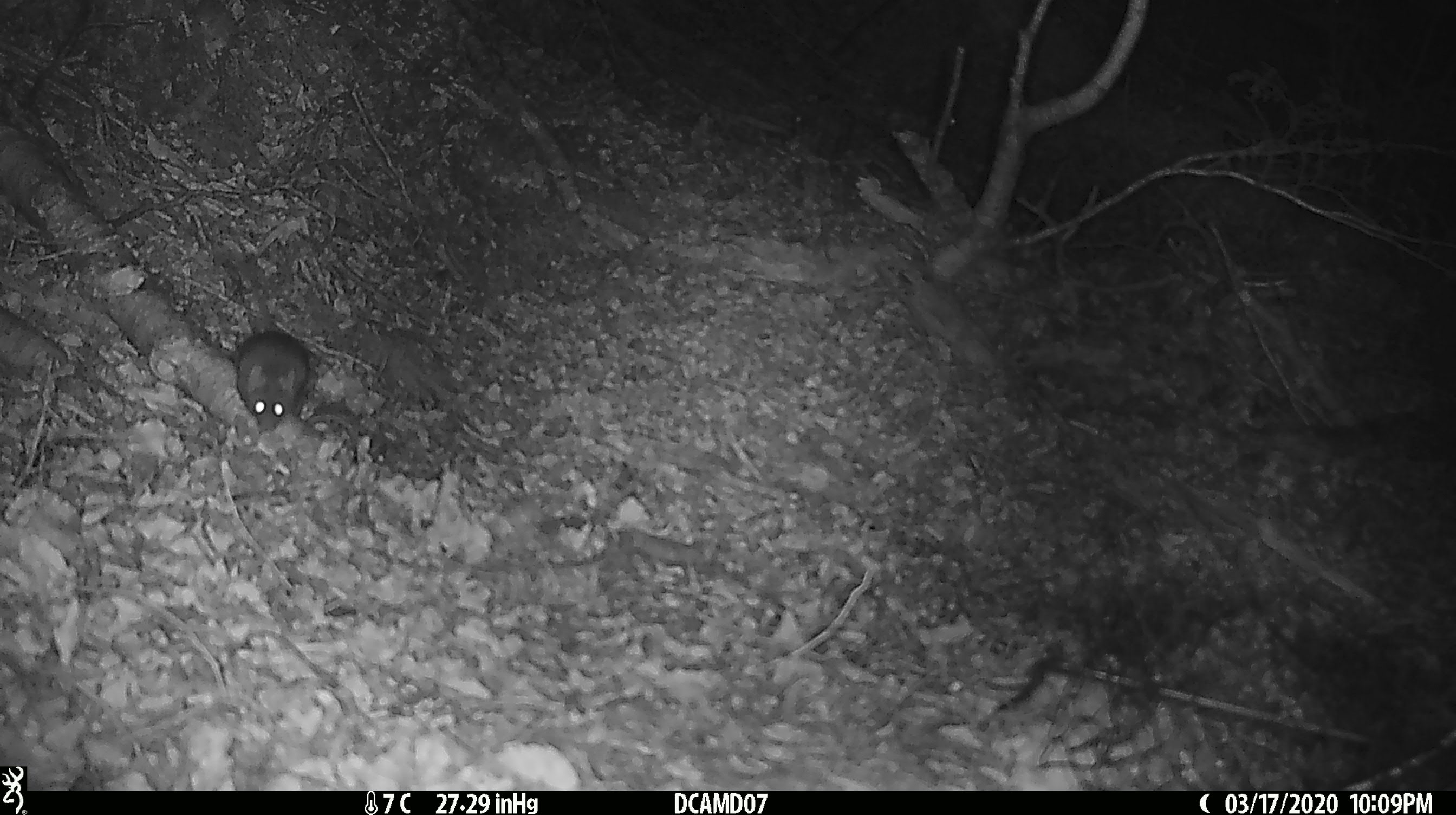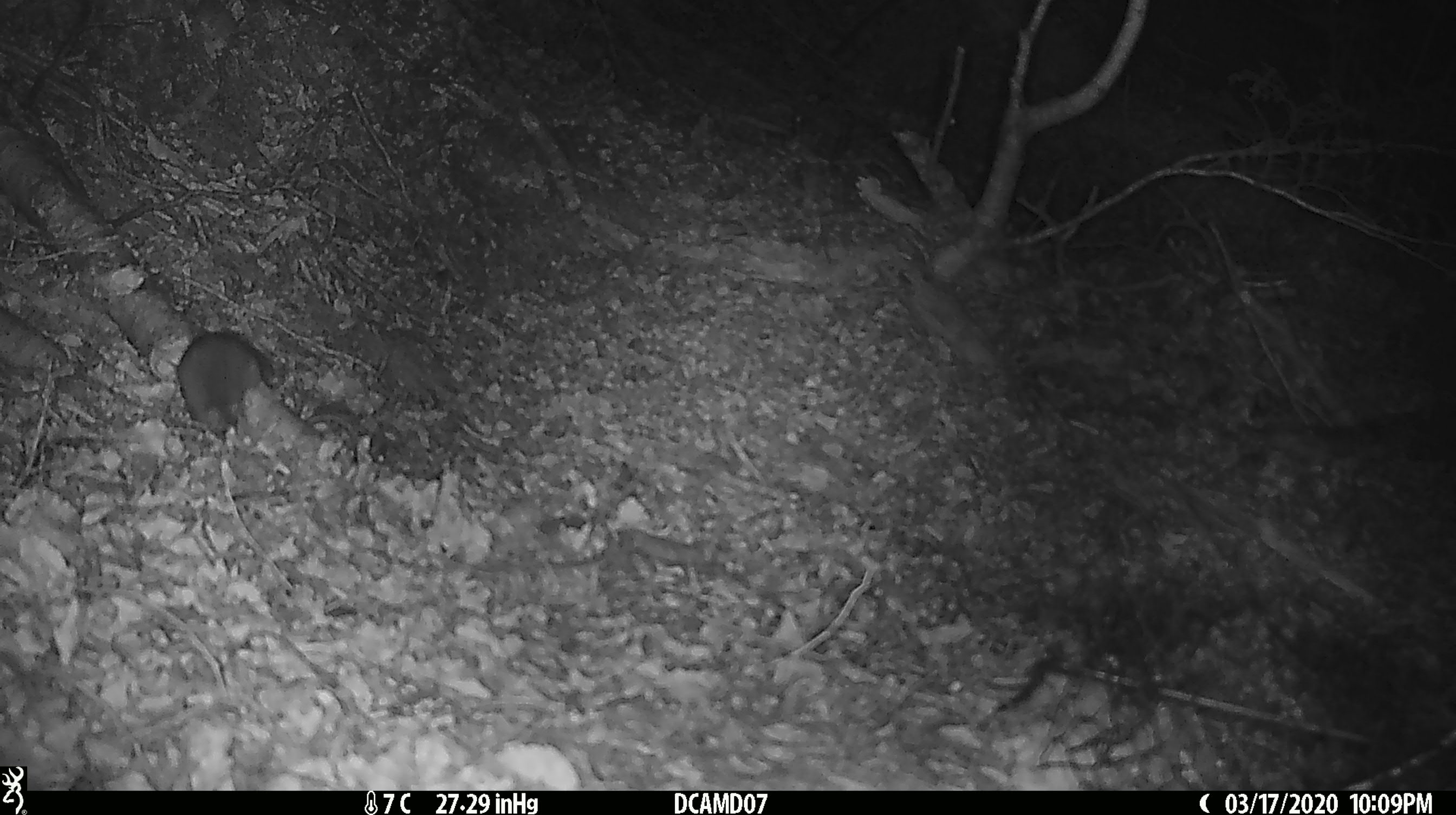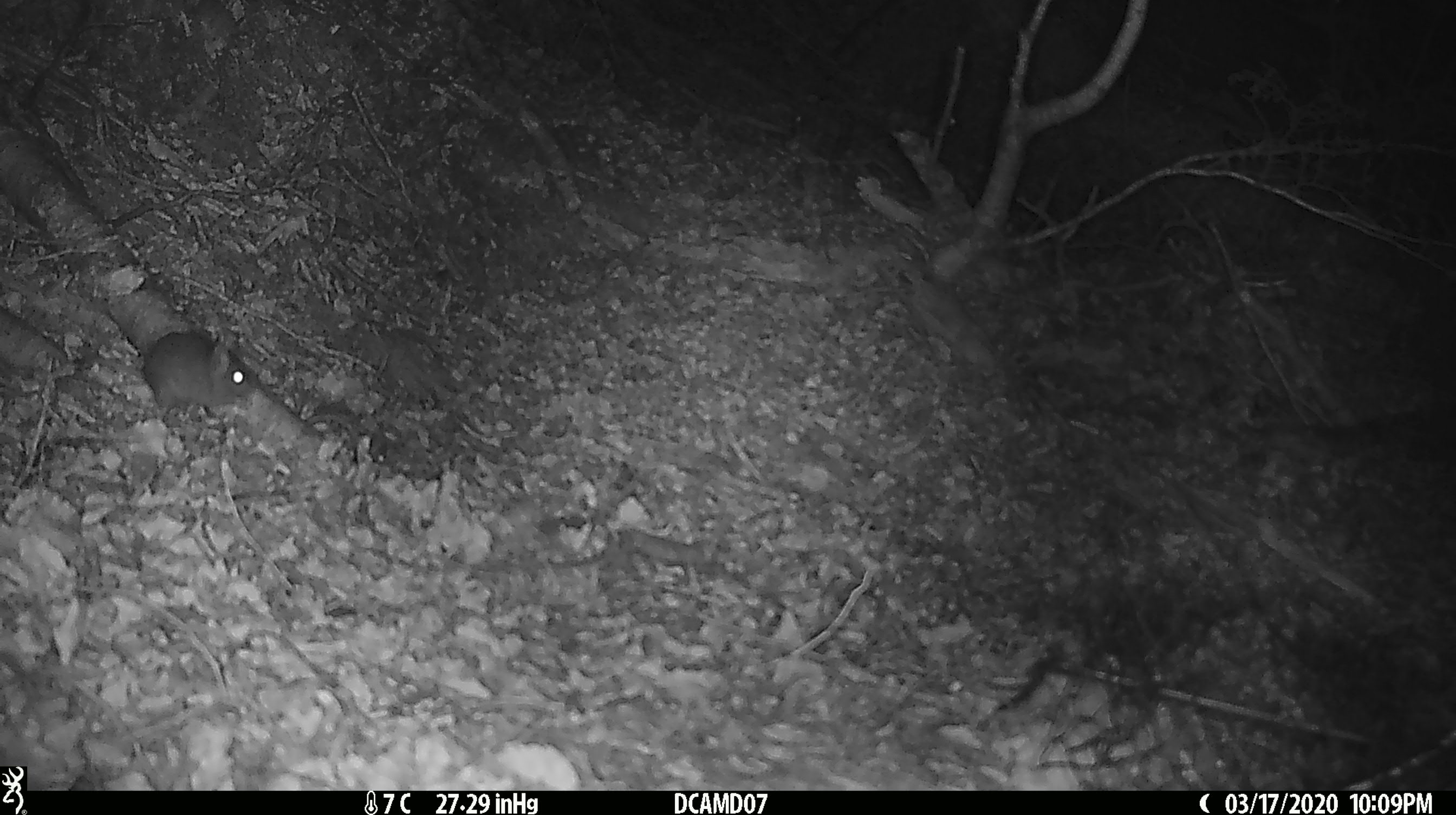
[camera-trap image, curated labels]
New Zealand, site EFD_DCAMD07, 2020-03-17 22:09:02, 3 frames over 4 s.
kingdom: Animalia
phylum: Chordata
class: Mammalia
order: Rodentia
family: Muridae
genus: Mus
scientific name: Mus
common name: mouse